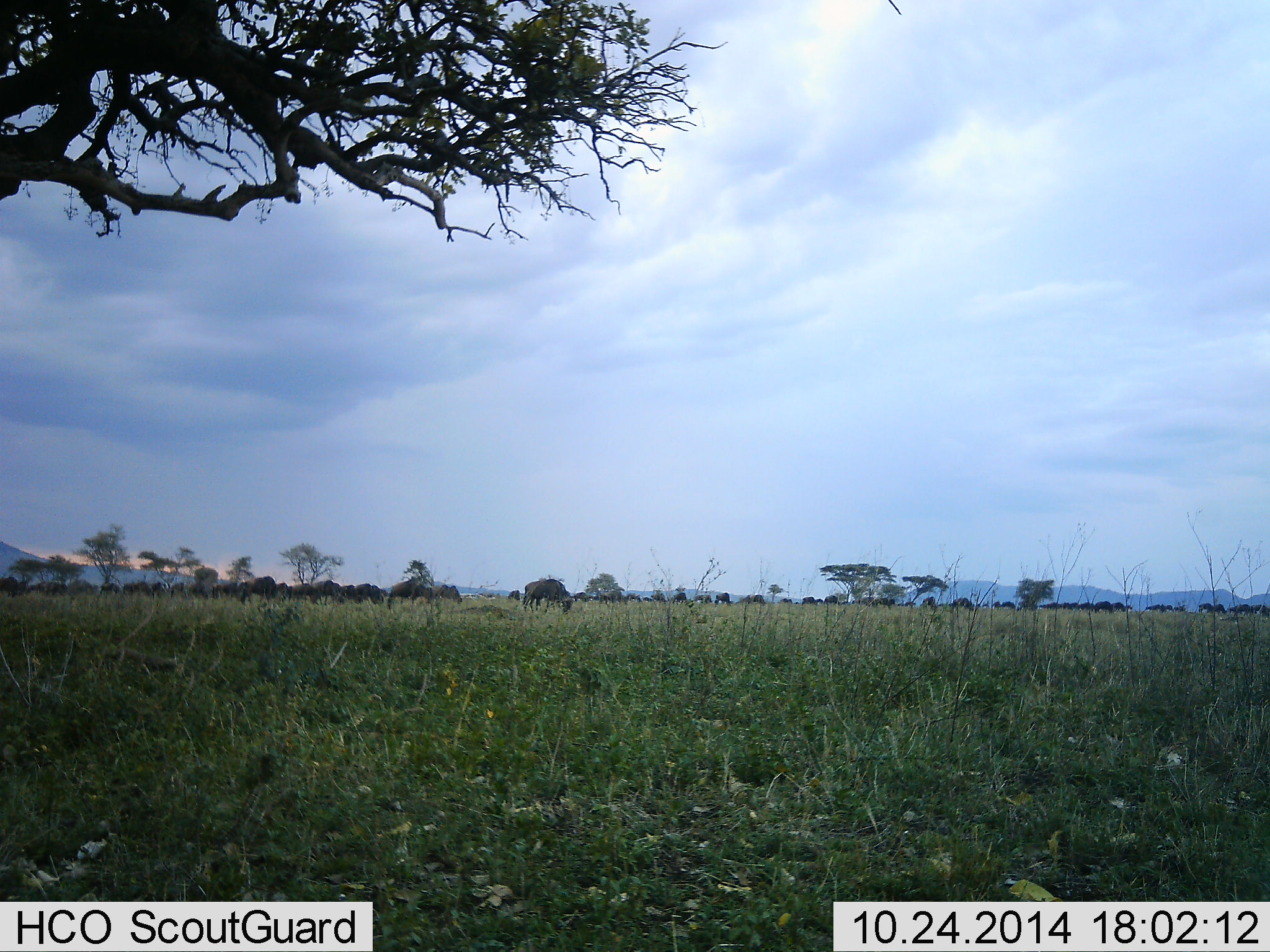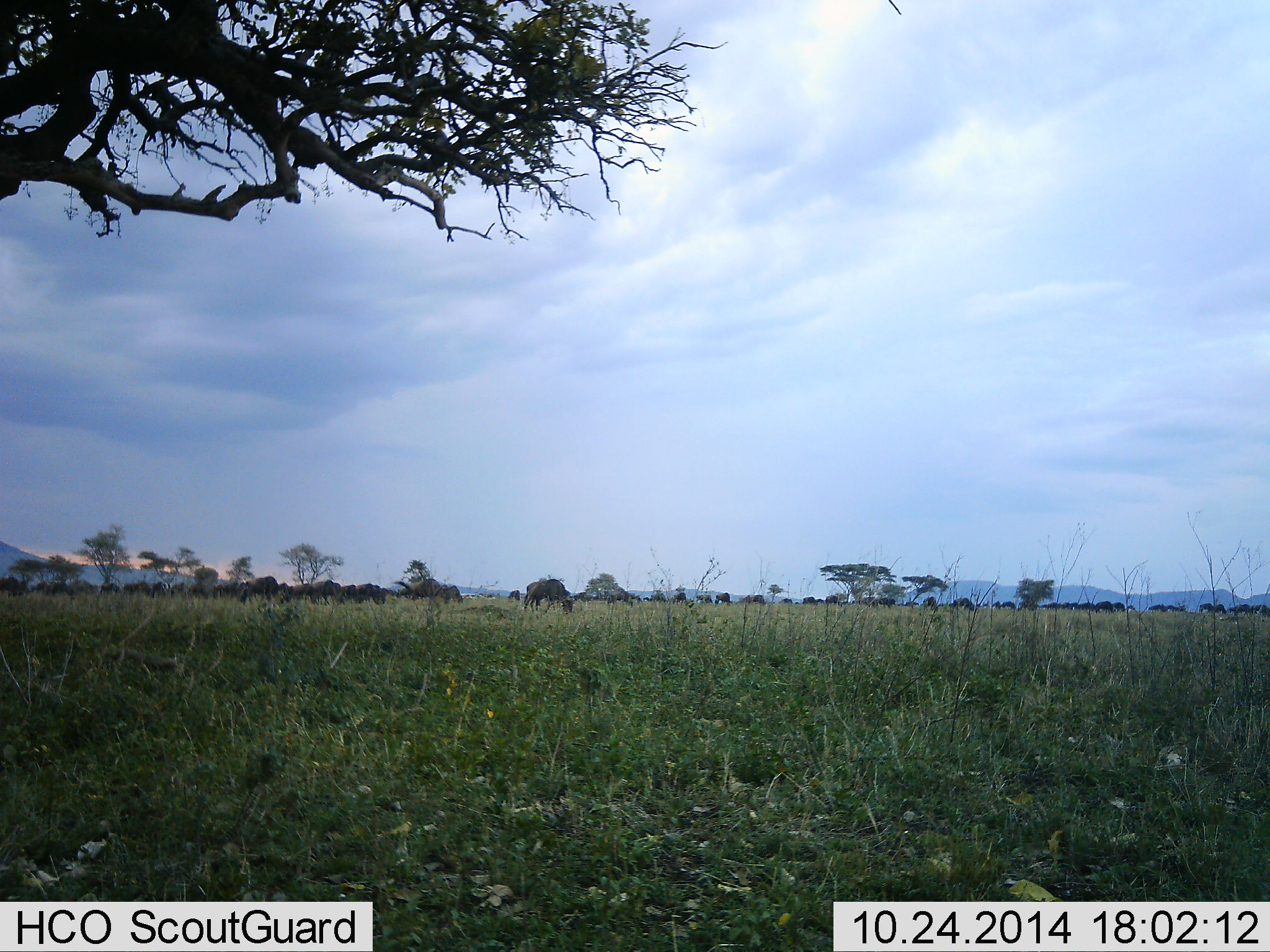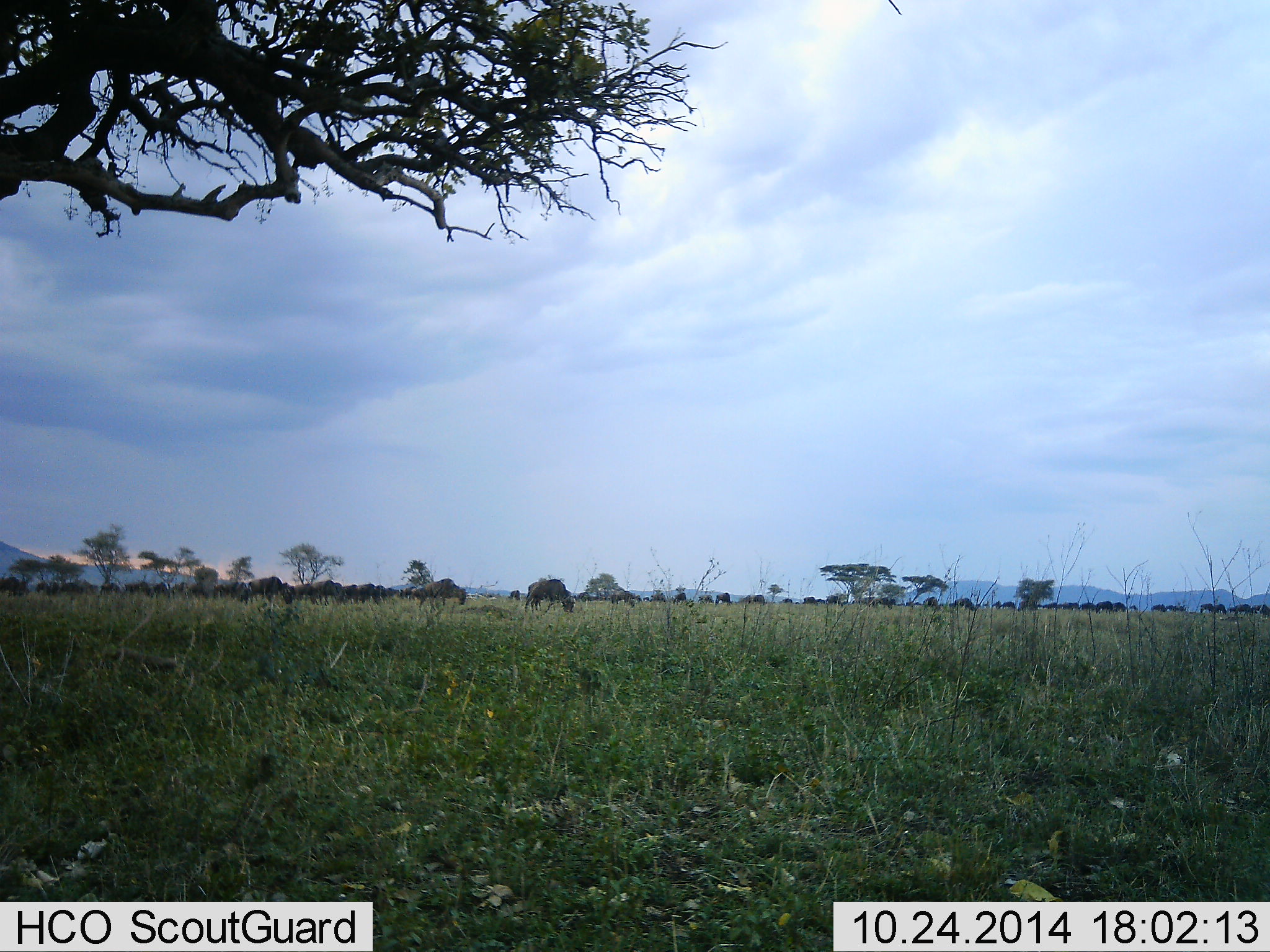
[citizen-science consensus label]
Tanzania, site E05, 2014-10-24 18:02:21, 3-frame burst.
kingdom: Animalia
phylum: Chordata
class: Mammalia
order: Artiodactyla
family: Bovidae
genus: Connochaetes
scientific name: Connochaetes taurinus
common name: blue wildebeest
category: wildebeest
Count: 11-50.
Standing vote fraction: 30%.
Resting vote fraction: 0%.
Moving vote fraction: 90%.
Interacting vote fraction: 0%.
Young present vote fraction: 0%.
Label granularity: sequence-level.